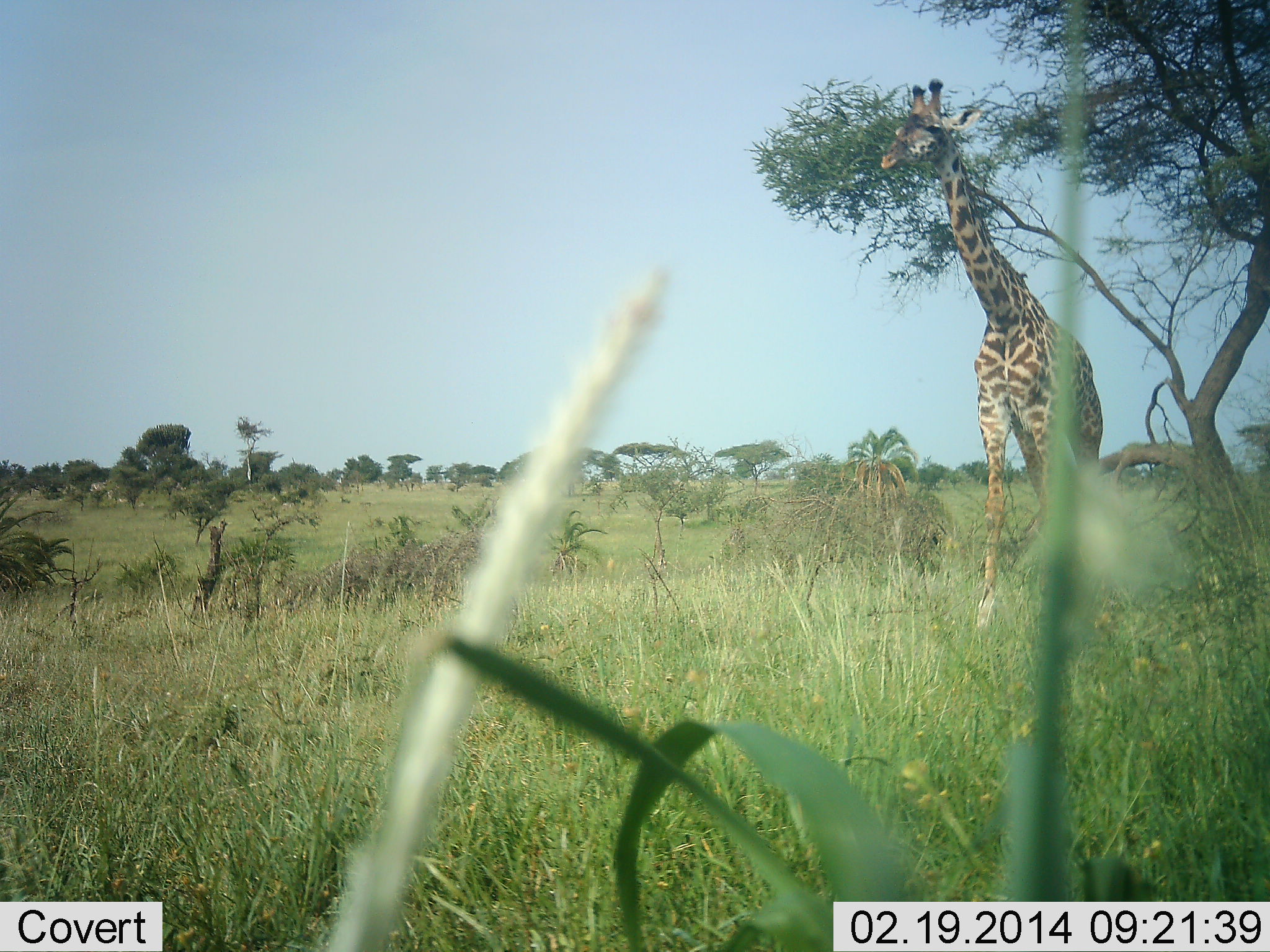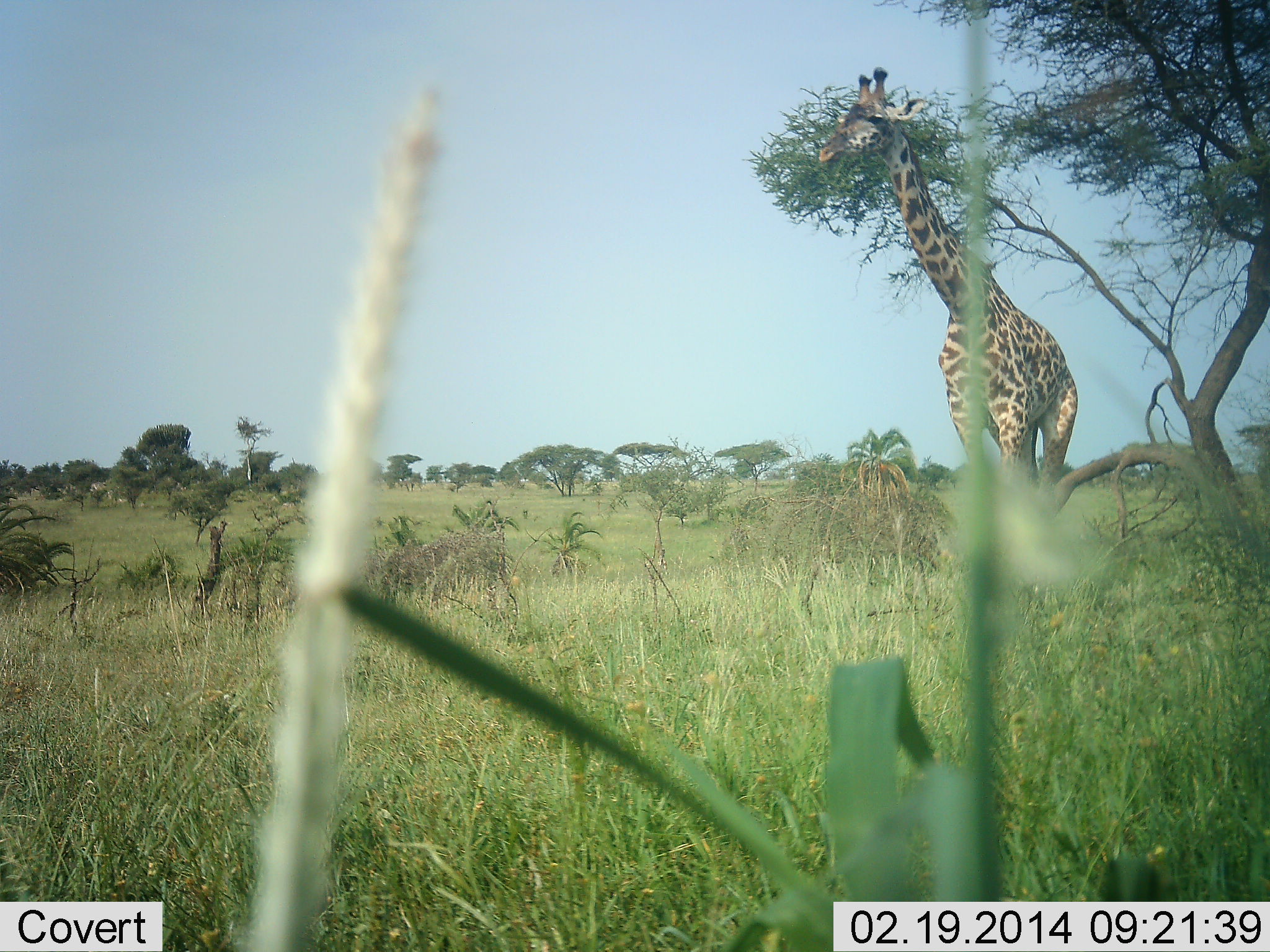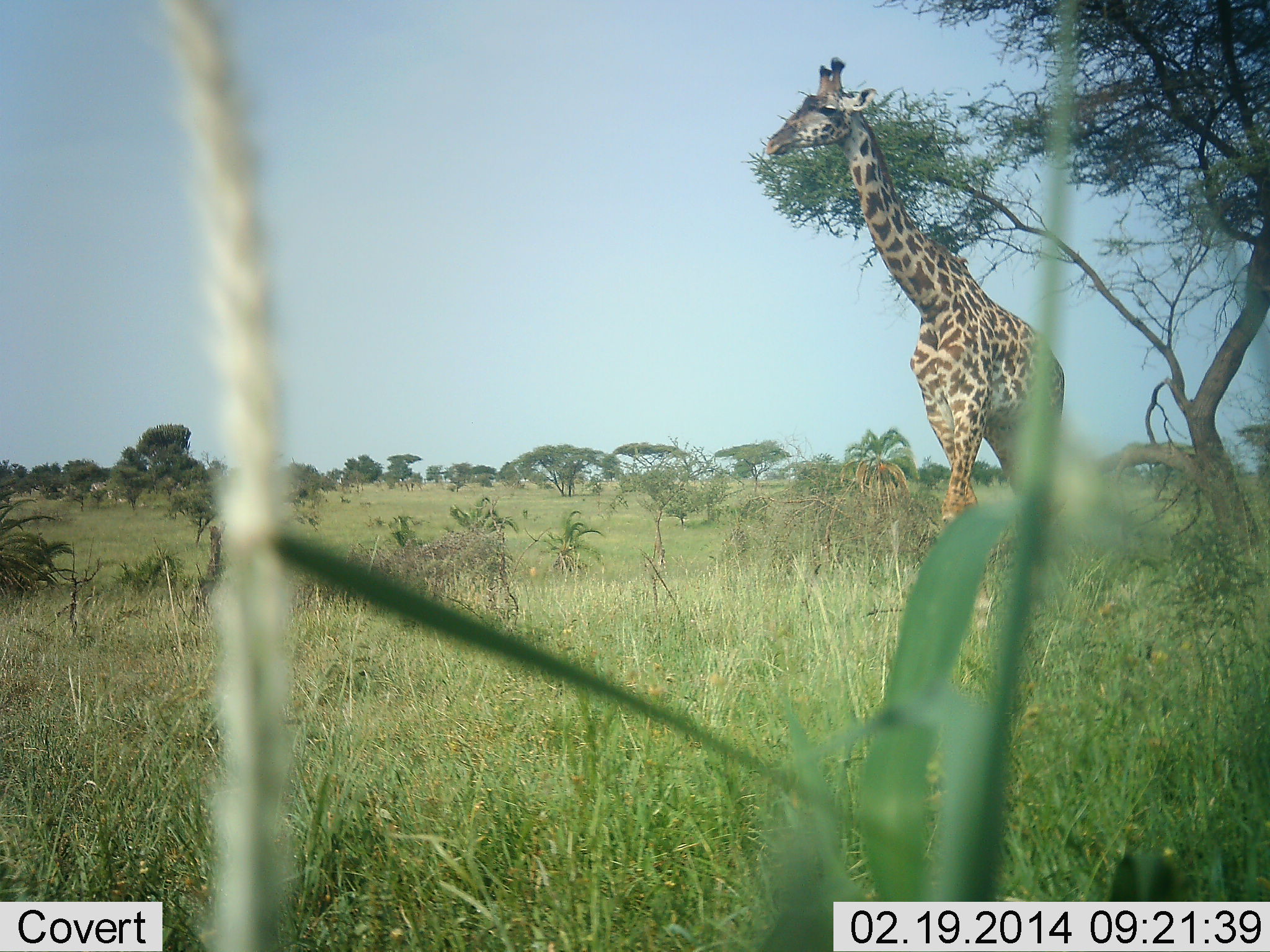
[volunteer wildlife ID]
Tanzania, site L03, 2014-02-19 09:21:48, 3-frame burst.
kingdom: Animalia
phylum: Chordata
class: Mammalia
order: Artiodactyla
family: Giraffidae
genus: Giraffa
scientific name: Giraffa camelopardalis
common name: giraffe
Giraffe (Giraffa camelopardalis), count 1. Behavior (volunteer vote fractions): standing 30%, resting 0%, moving 60%, interacting 0%. Young present (vote fraction): 0%. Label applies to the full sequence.